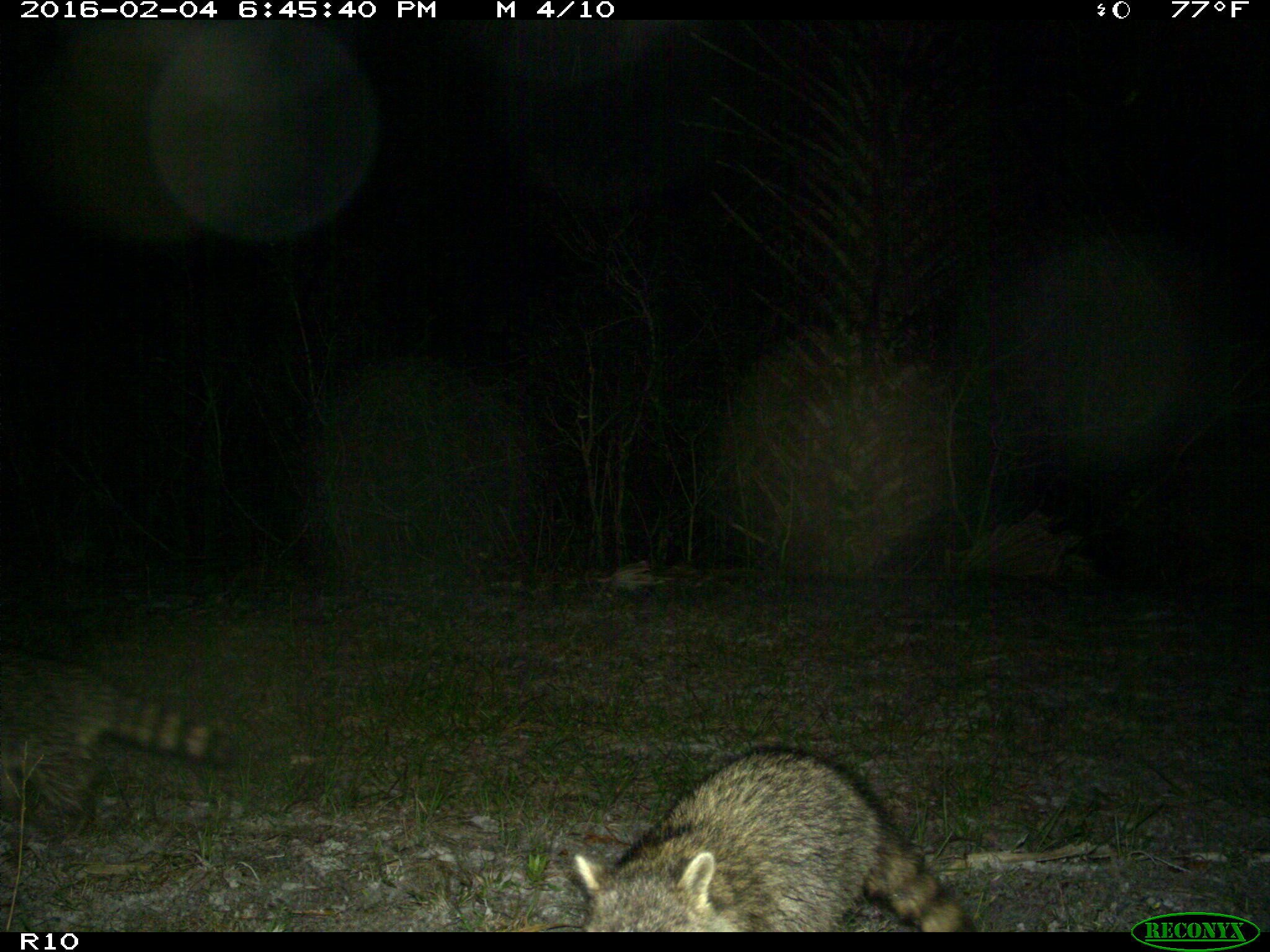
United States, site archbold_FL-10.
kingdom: Animalia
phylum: Chordata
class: Mammalia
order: Carnivora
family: Procyonidae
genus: Procyon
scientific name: Procyon lotor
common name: common raccoon